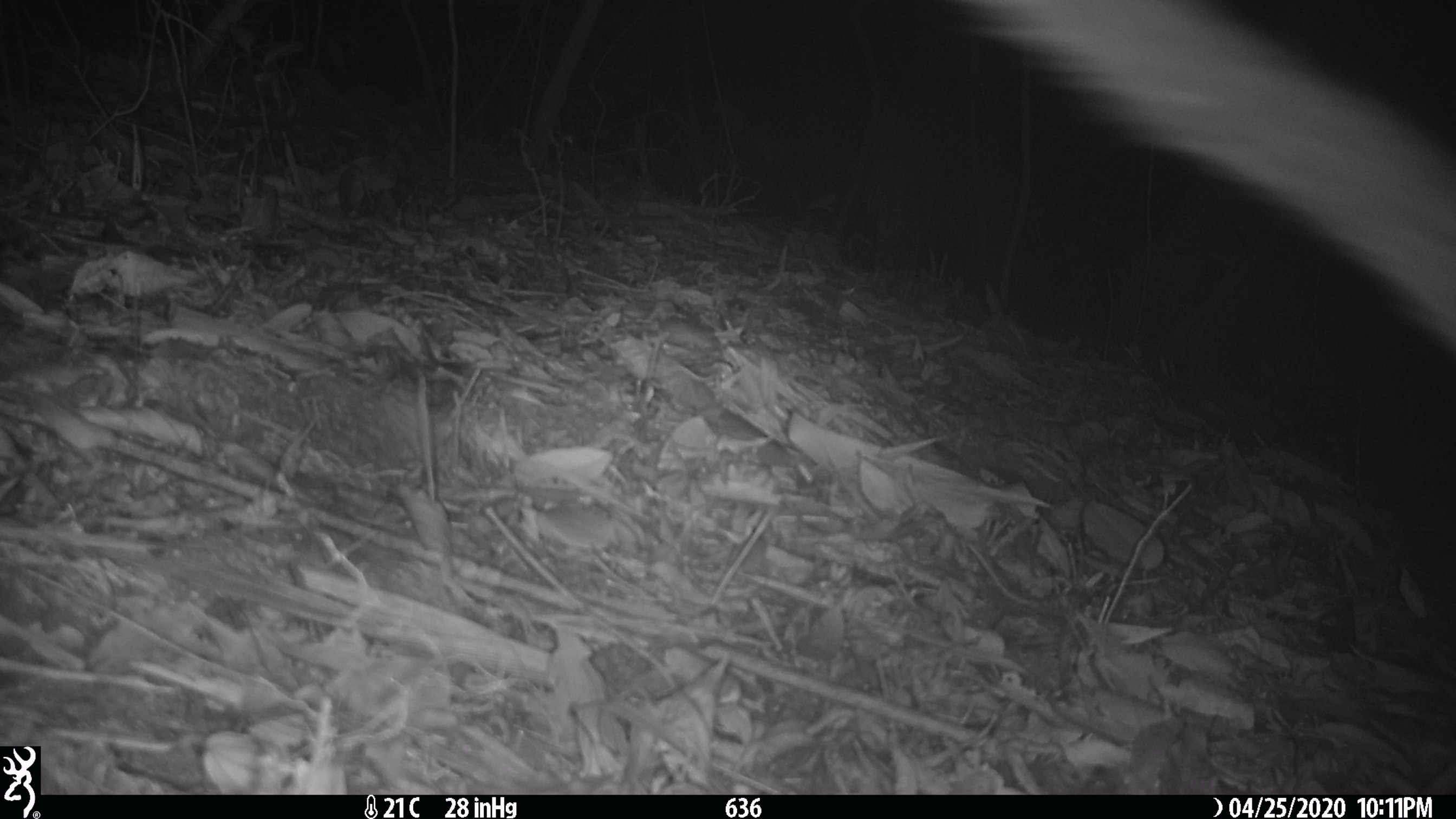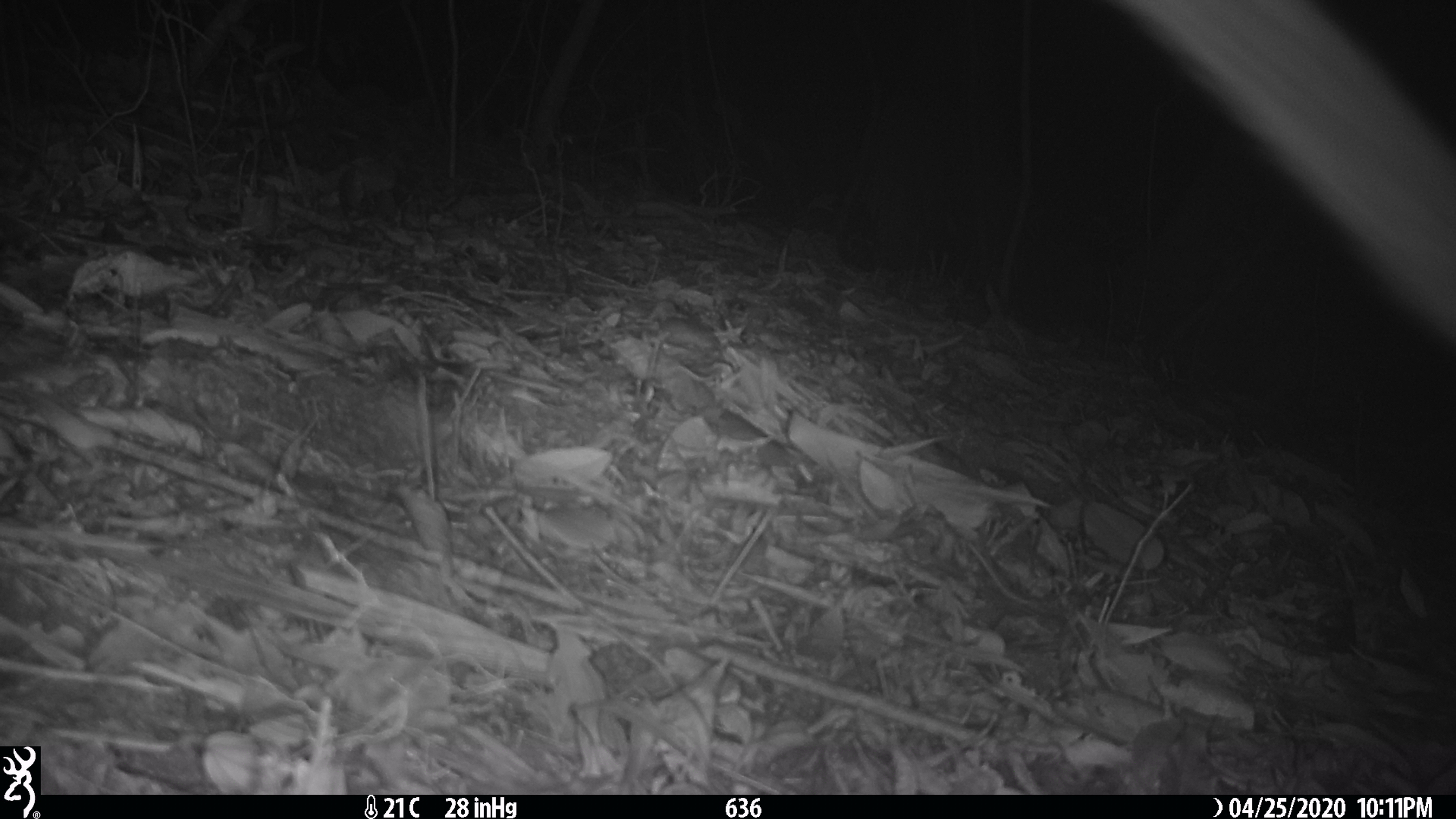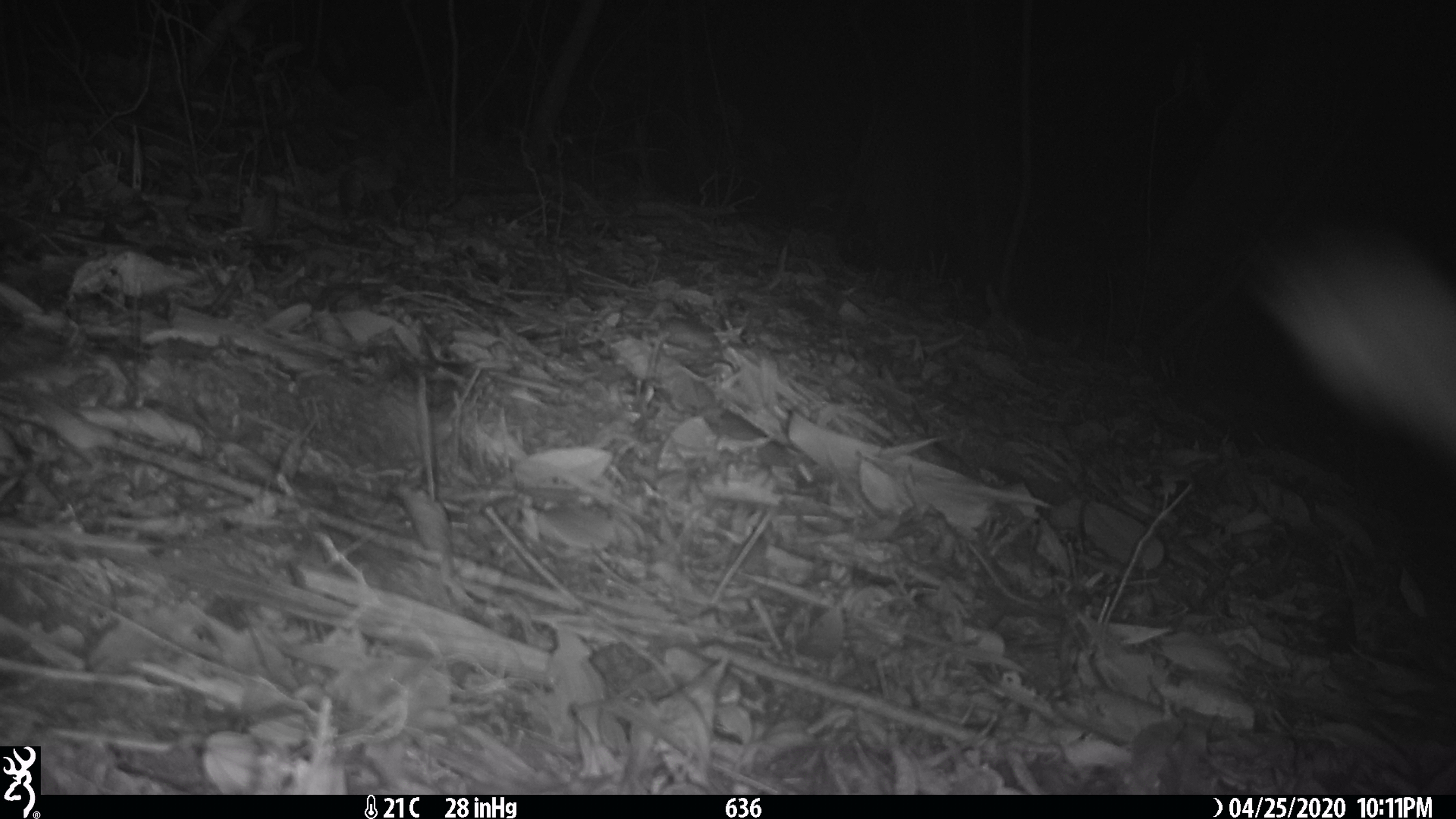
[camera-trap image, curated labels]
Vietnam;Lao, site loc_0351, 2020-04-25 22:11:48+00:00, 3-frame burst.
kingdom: Animalia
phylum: Chordata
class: Mammalia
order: Carnivora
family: Viverridae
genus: Paguma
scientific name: Paguma larvata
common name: masked palm civet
Masked palm civet (Paguma larvata). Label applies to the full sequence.